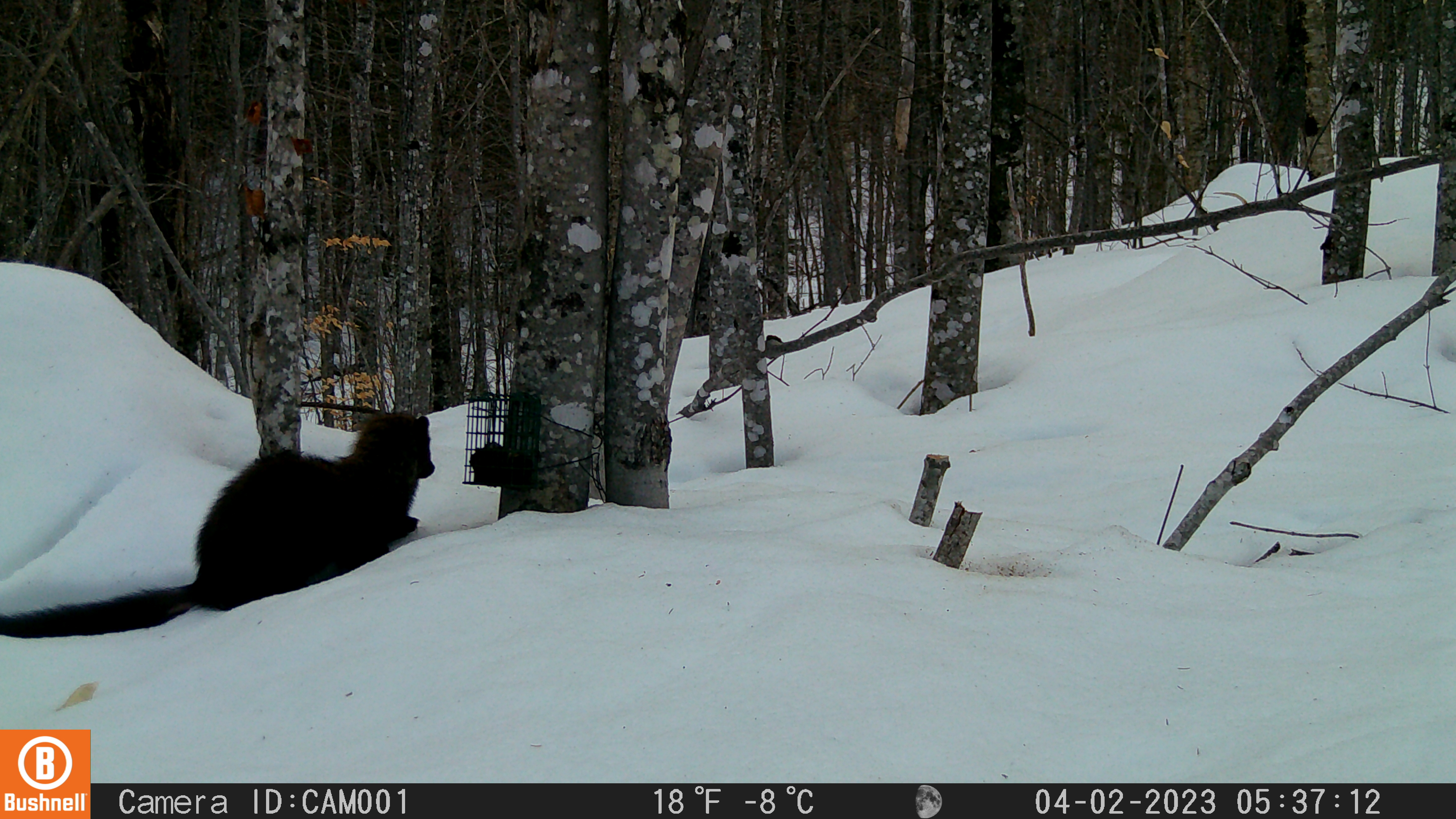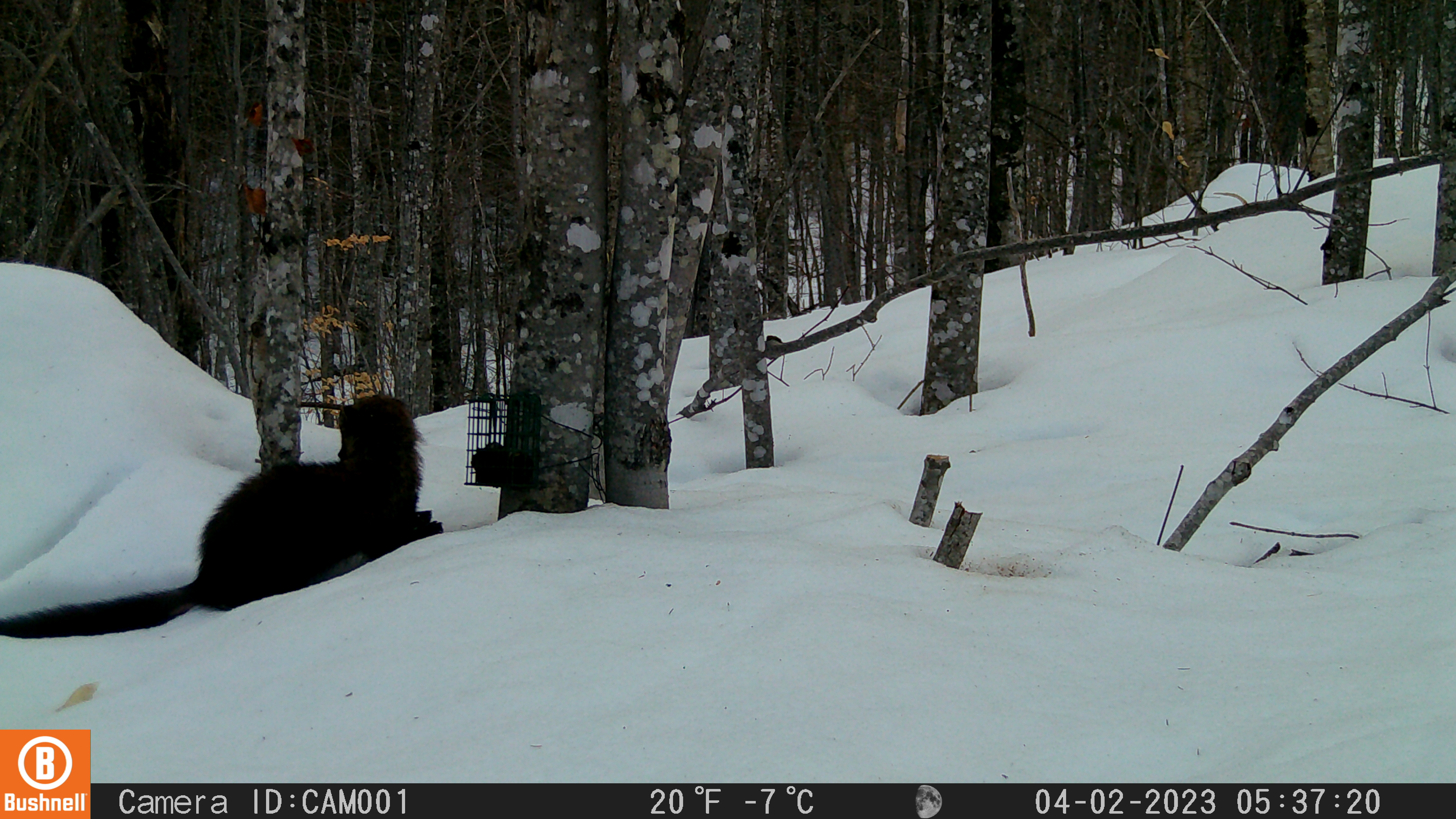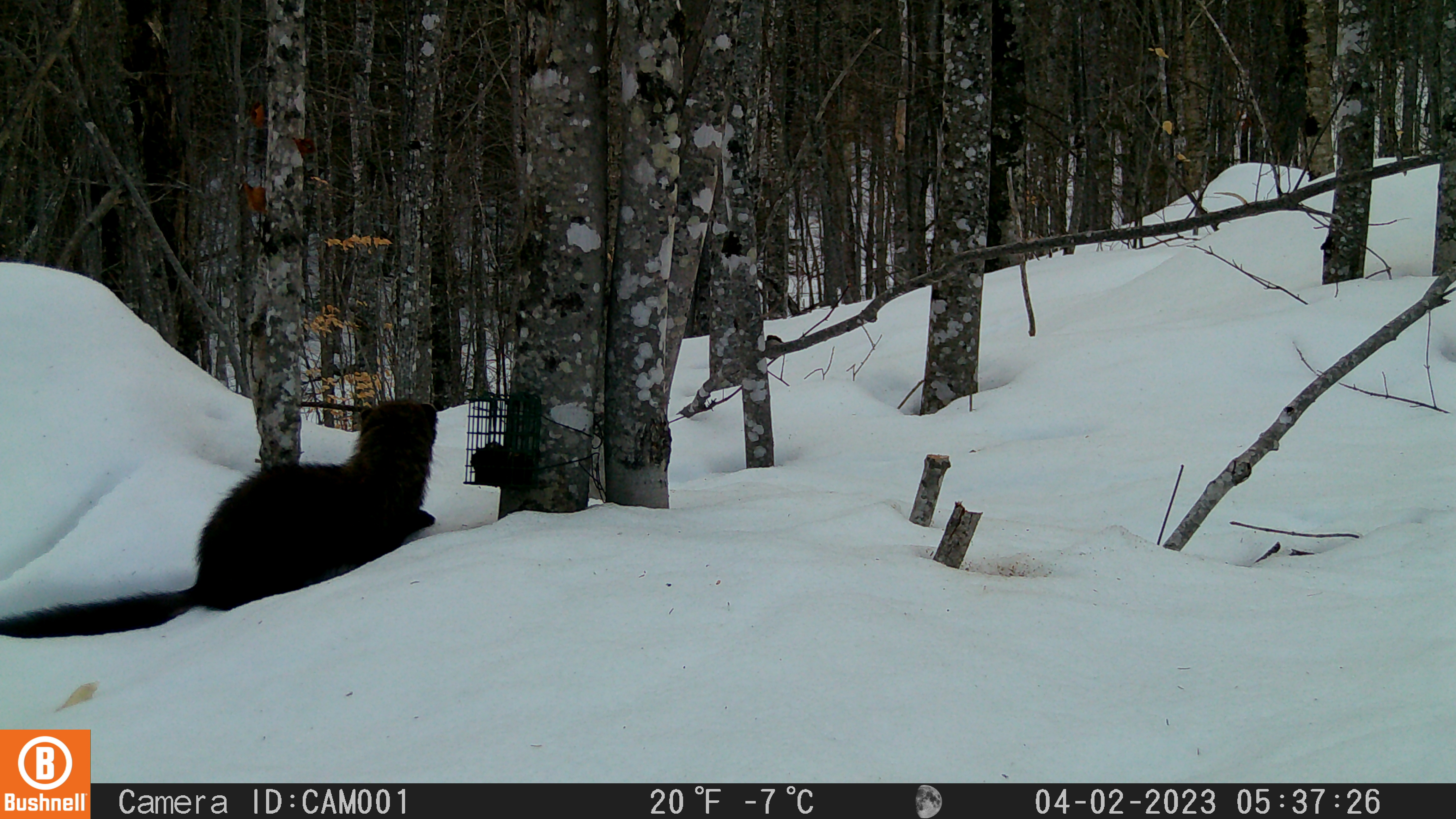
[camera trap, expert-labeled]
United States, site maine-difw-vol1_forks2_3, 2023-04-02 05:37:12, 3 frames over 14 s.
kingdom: Animalia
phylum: Chordata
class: Mammalia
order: Carnivora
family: Mustelidae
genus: Pekania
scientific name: Pekania pennanti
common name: fisher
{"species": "fisher (Pekania pennanti)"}